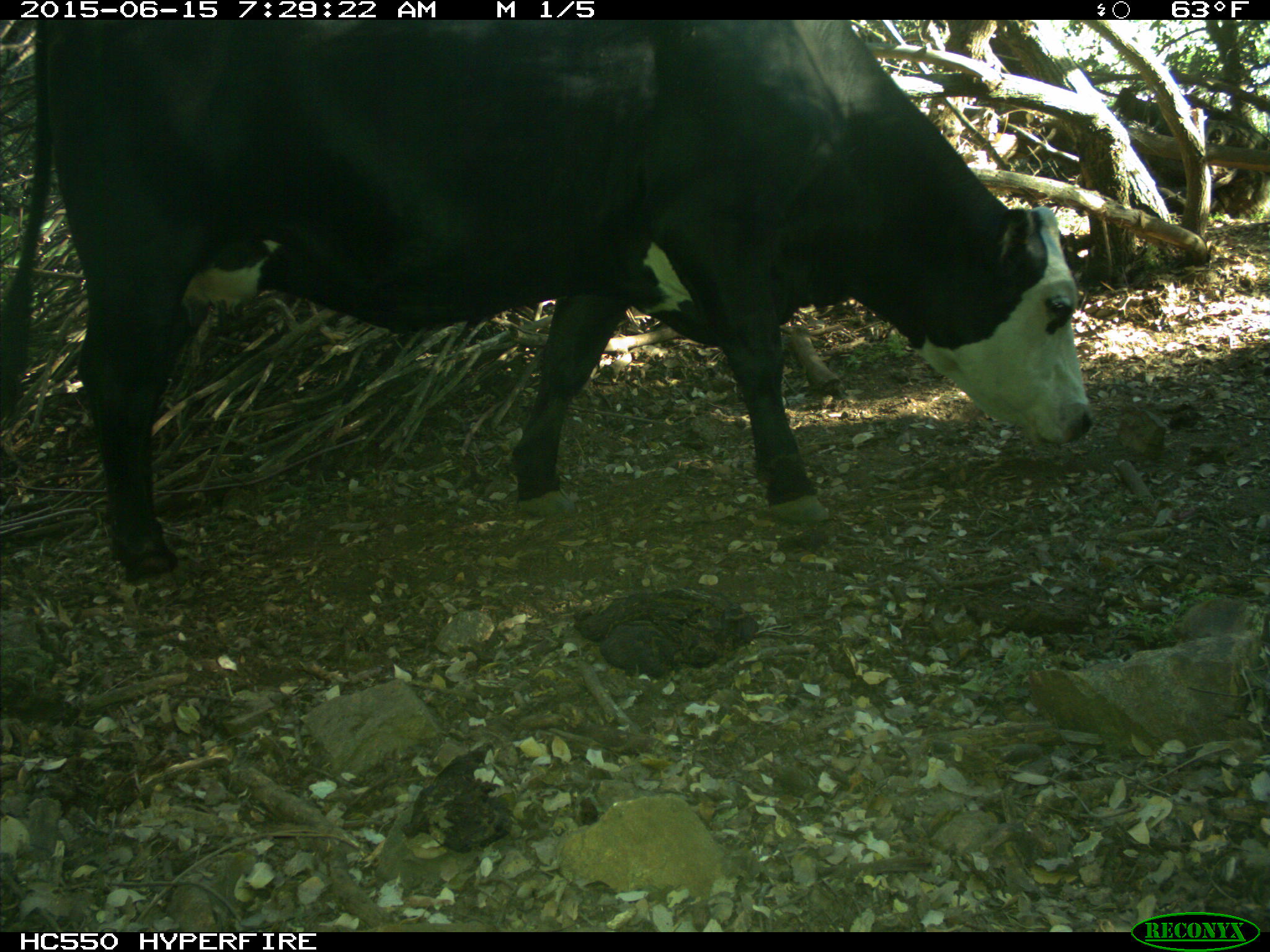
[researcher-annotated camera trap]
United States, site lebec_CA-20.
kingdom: Animalia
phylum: Chordata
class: Mammalia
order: Artiodactyla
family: Bovidae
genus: Bos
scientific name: Bos taurus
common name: domestic cow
Bos taurus (domestic cow).